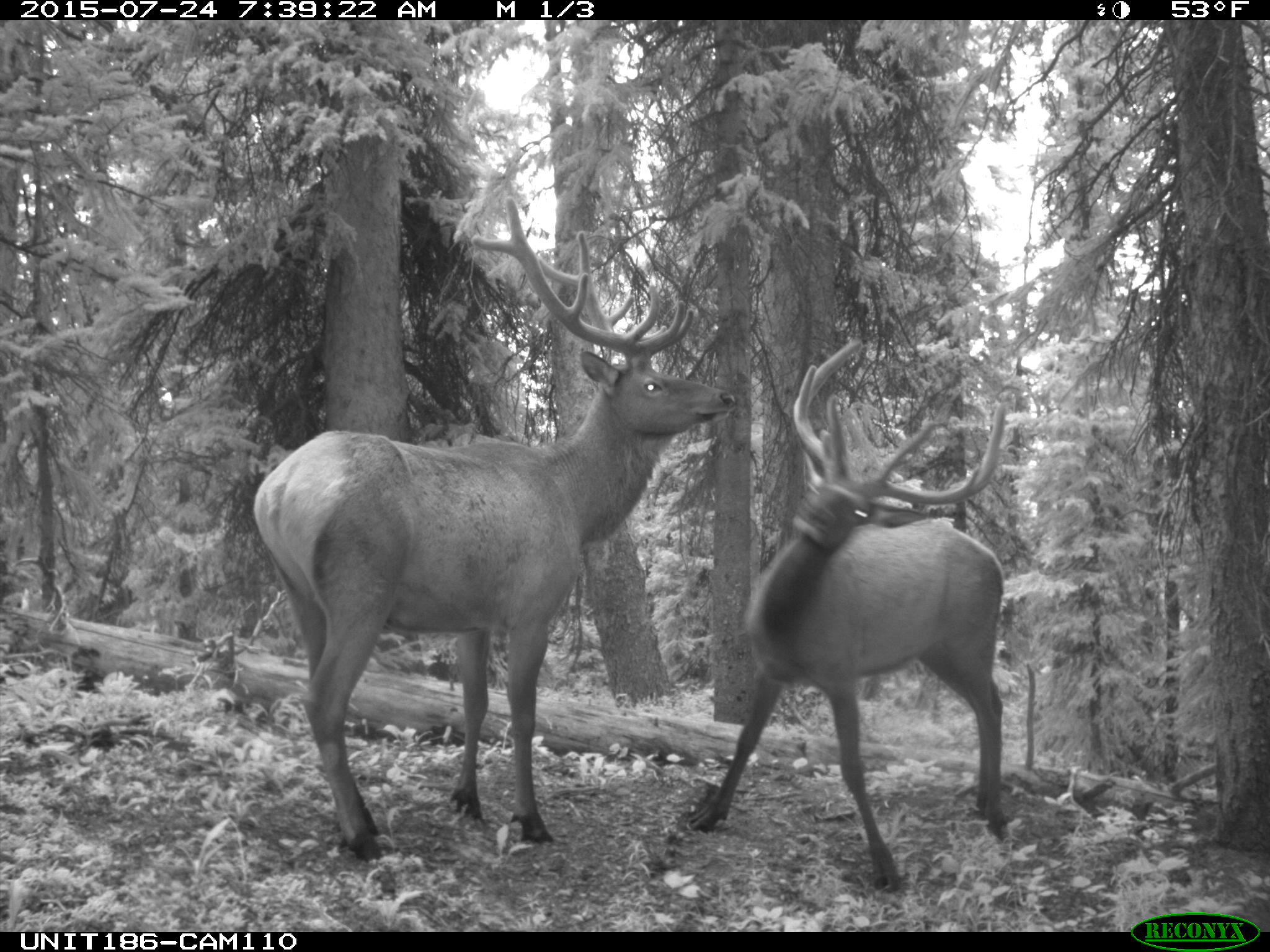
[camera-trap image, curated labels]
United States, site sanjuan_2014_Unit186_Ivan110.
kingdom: Animalia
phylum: Chordata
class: Mammalia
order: Artiodactyla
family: Cervidae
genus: Cervus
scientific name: Cervus elaphus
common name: red deer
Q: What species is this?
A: Cervus elaphus (red deer).